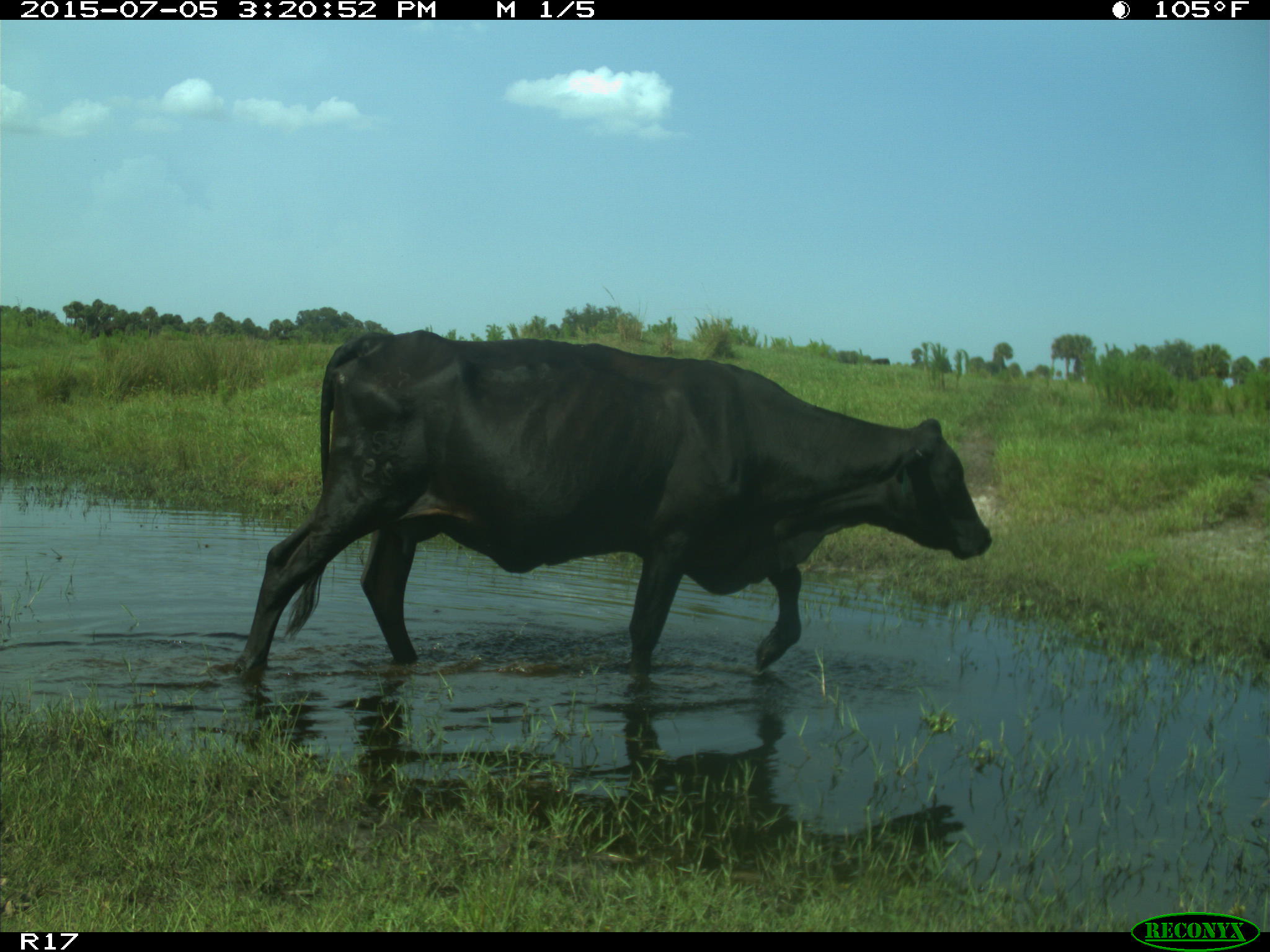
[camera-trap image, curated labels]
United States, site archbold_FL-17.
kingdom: Animalia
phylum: Chordata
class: Mammalia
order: Artiodactyla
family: Bovidae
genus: Bos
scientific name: Bos taurus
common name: domestic cow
Bos taurus (domestic cow).